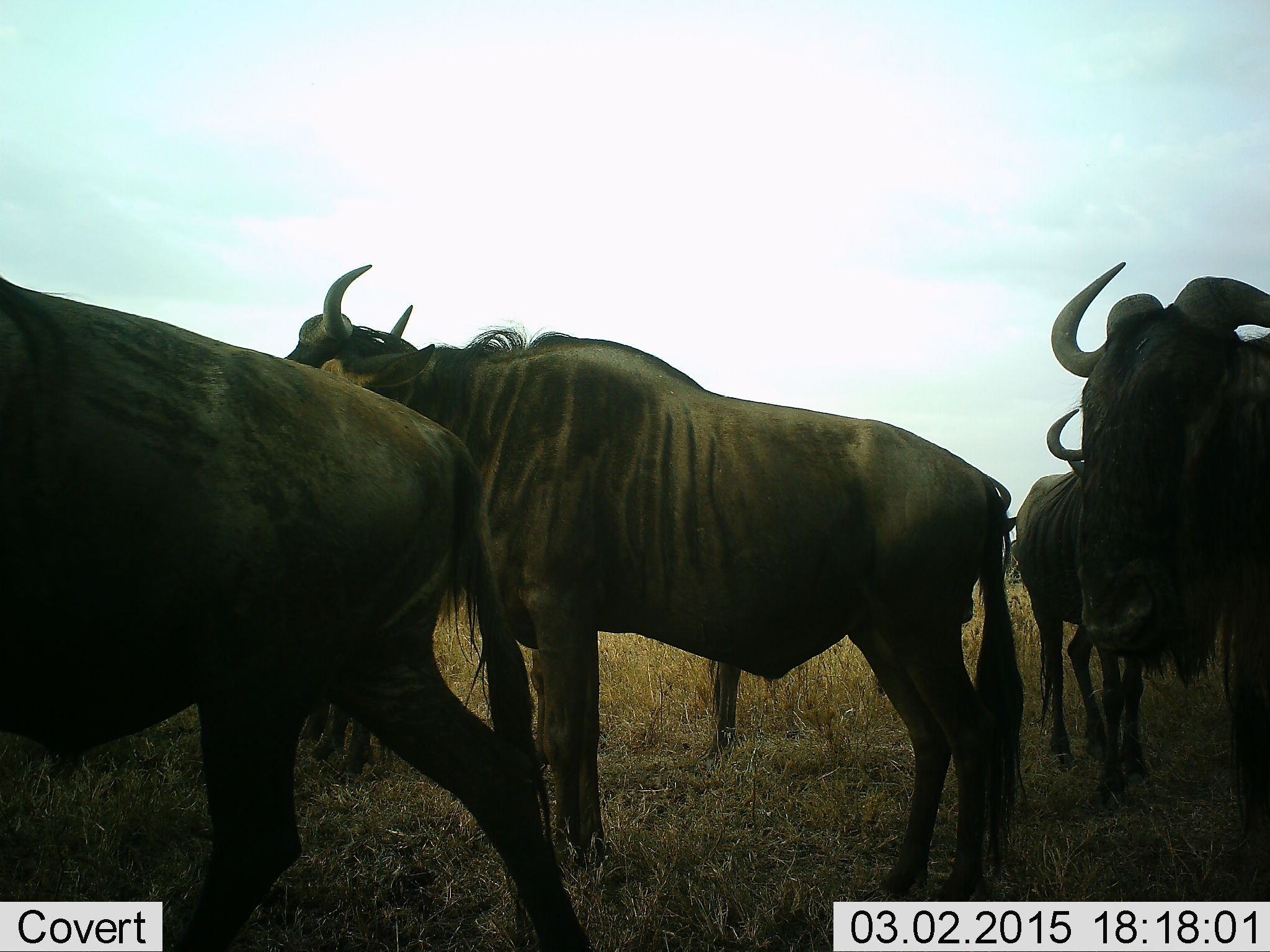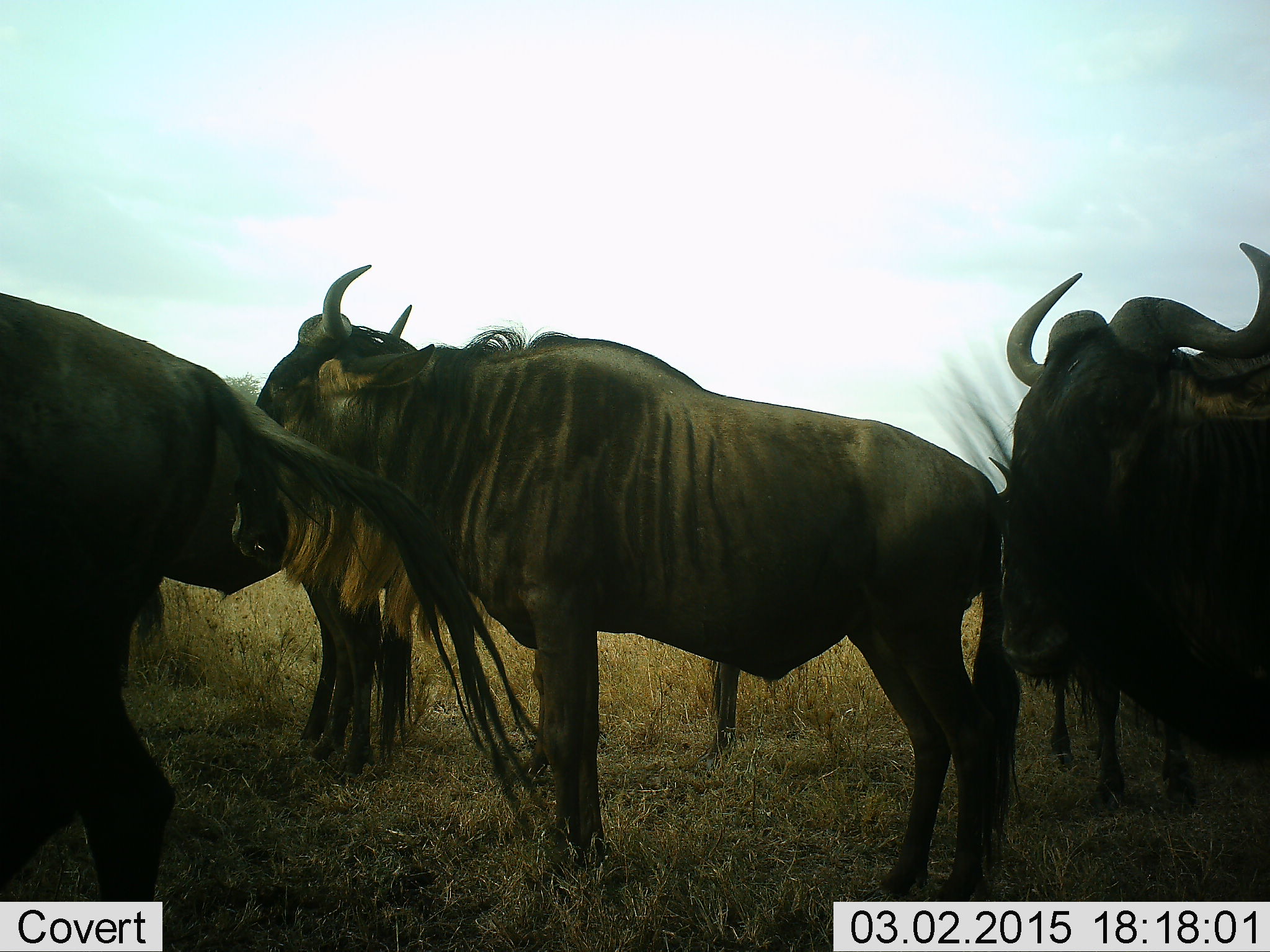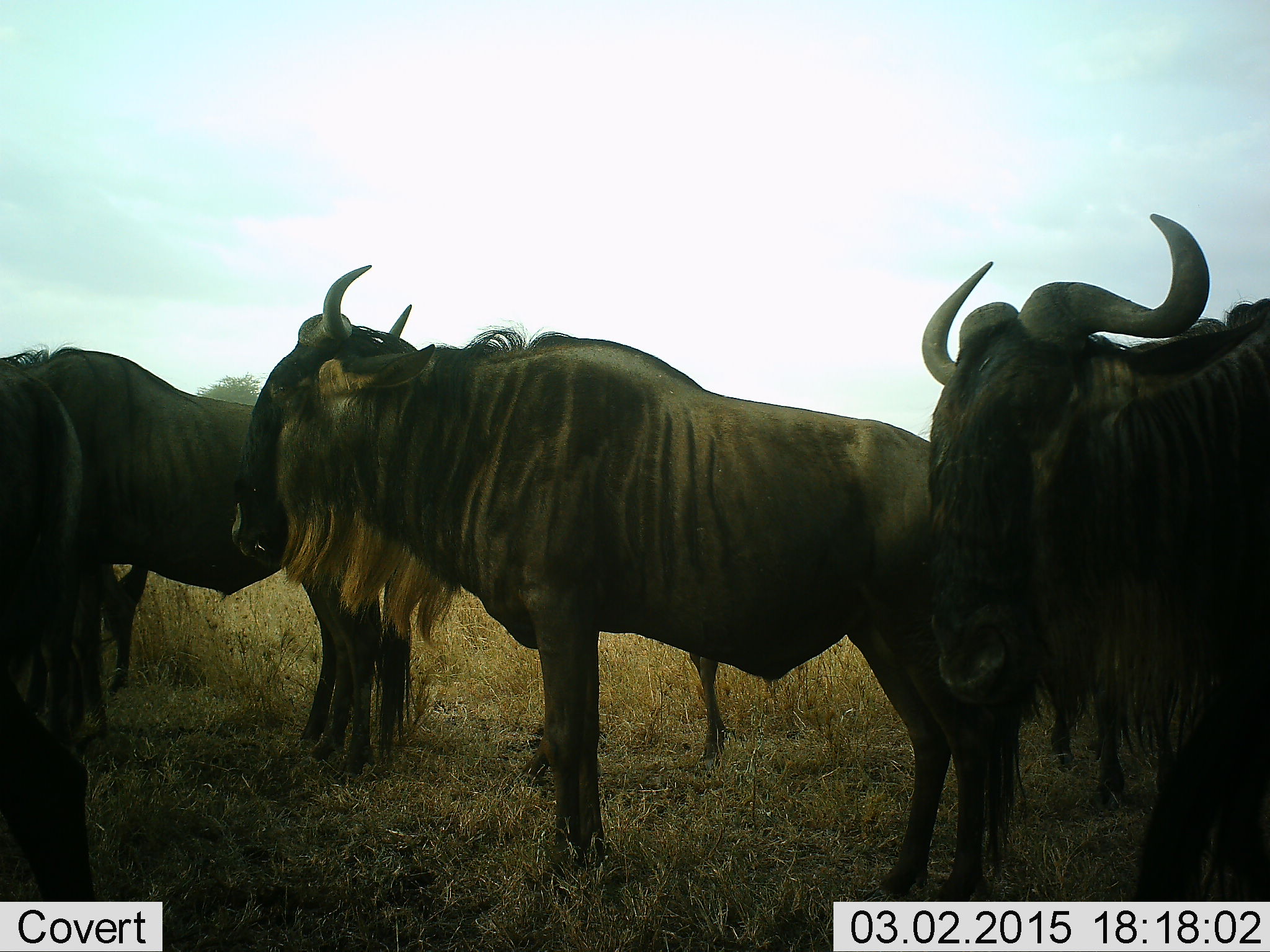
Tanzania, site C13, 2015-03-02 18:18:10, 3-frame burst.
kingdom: Animalia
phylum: Chordata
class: Mammalia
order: Artiodactyla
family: Bovidae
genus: Connochaetes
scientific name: Connochaetes taurinus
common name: blue wildebeest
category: wildebeest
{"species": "wildebeest (blue wildebeest) (Connochaetes taurinus)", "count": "6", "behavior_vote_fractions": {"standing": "70%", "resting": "0%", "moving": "70%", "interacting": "0%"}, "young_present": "0%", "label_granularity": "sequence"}